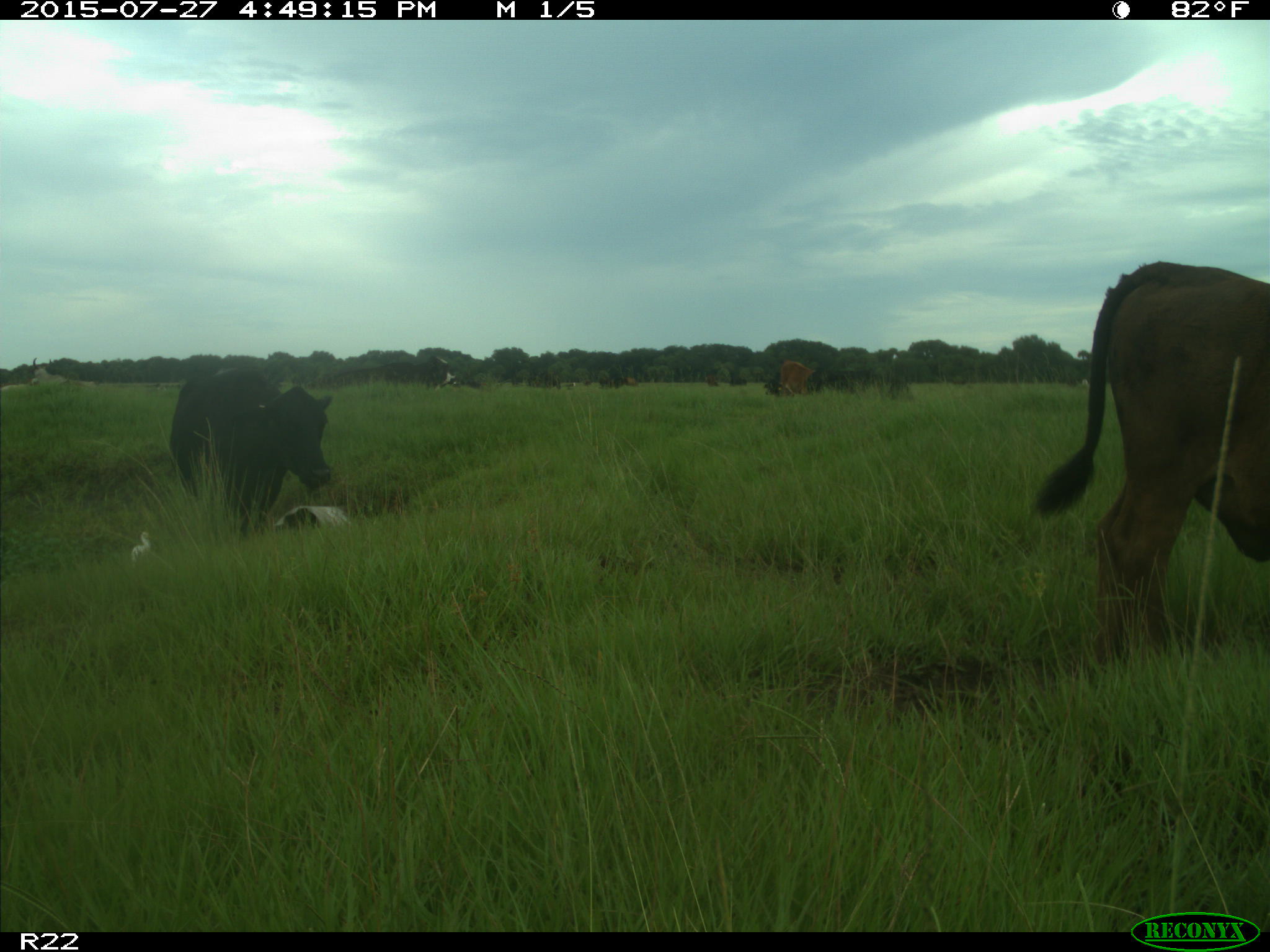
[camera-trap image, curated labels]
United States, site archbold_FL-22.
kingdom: Animalia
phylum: Chordata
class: Mammalia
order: Artiodactyla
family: Bovidae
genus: Bos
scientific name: Bos taurus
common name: domestic cow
Bos taurus (domestic cow).